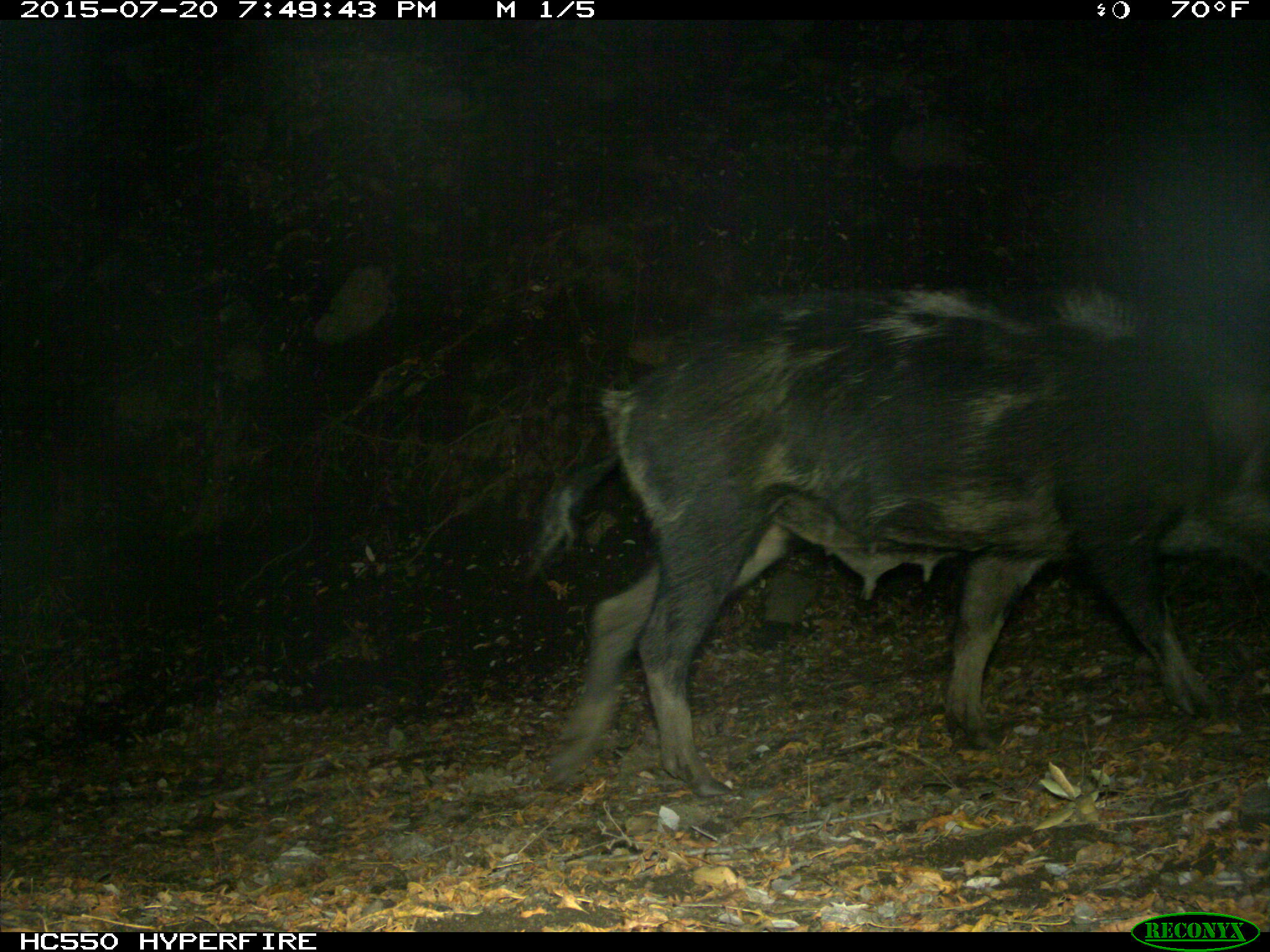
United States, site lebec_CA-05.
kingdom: Animalia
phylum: Chordata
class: Mammalia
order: Artiodactyla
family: Suidae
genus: Sus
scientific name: Sus scrofa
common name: wild boar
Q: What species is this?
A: Sus scrofa (wild boar).